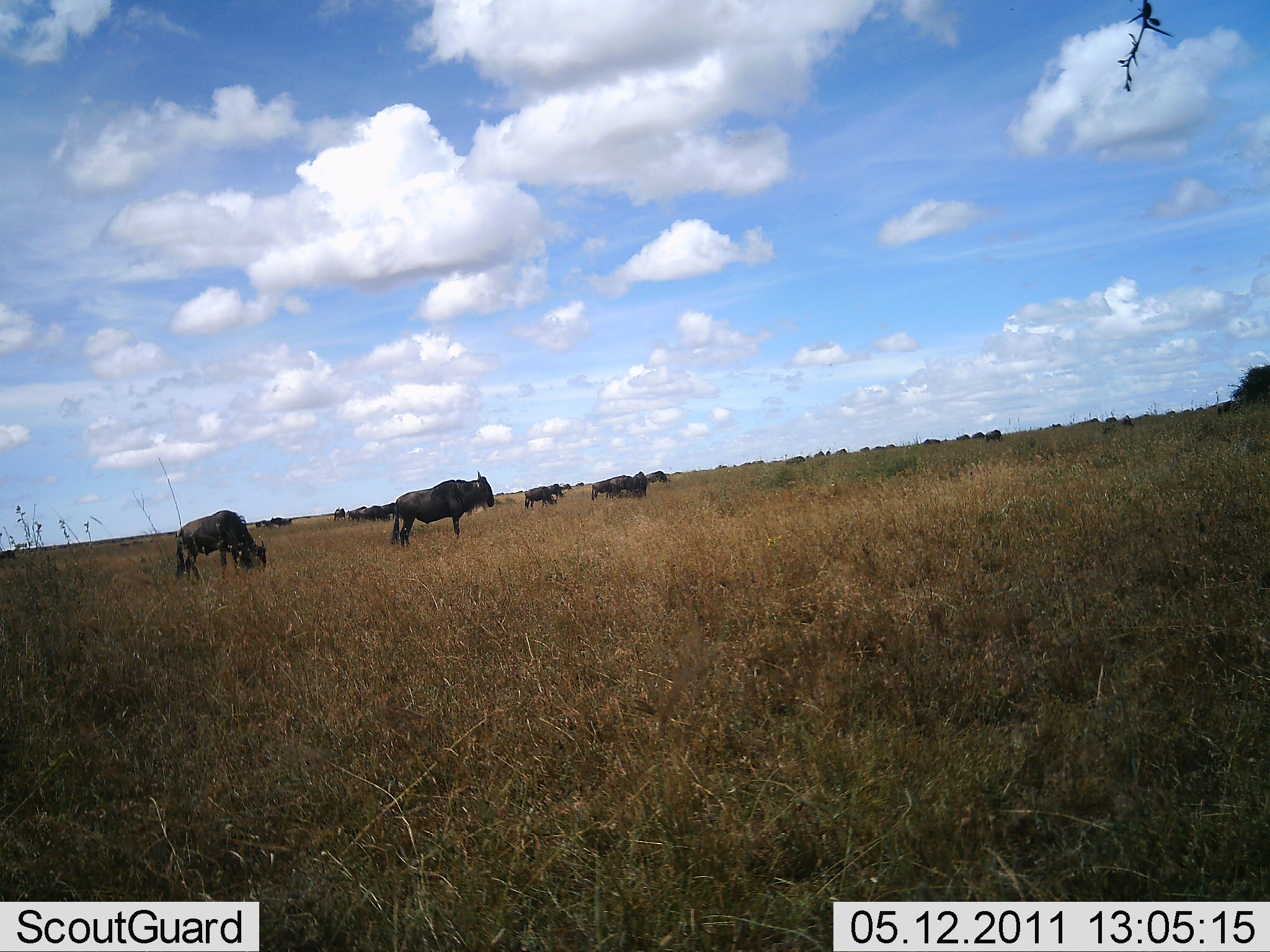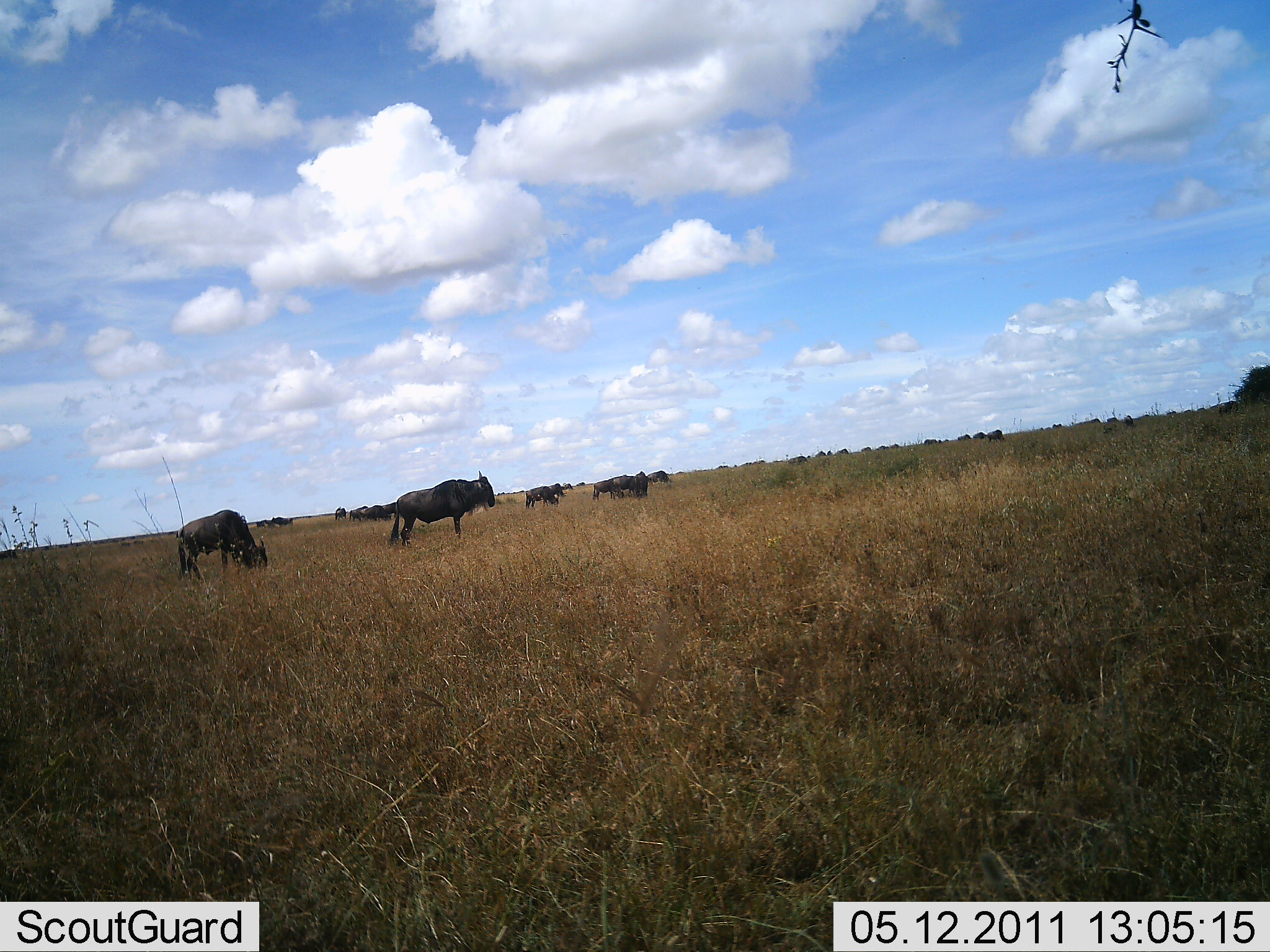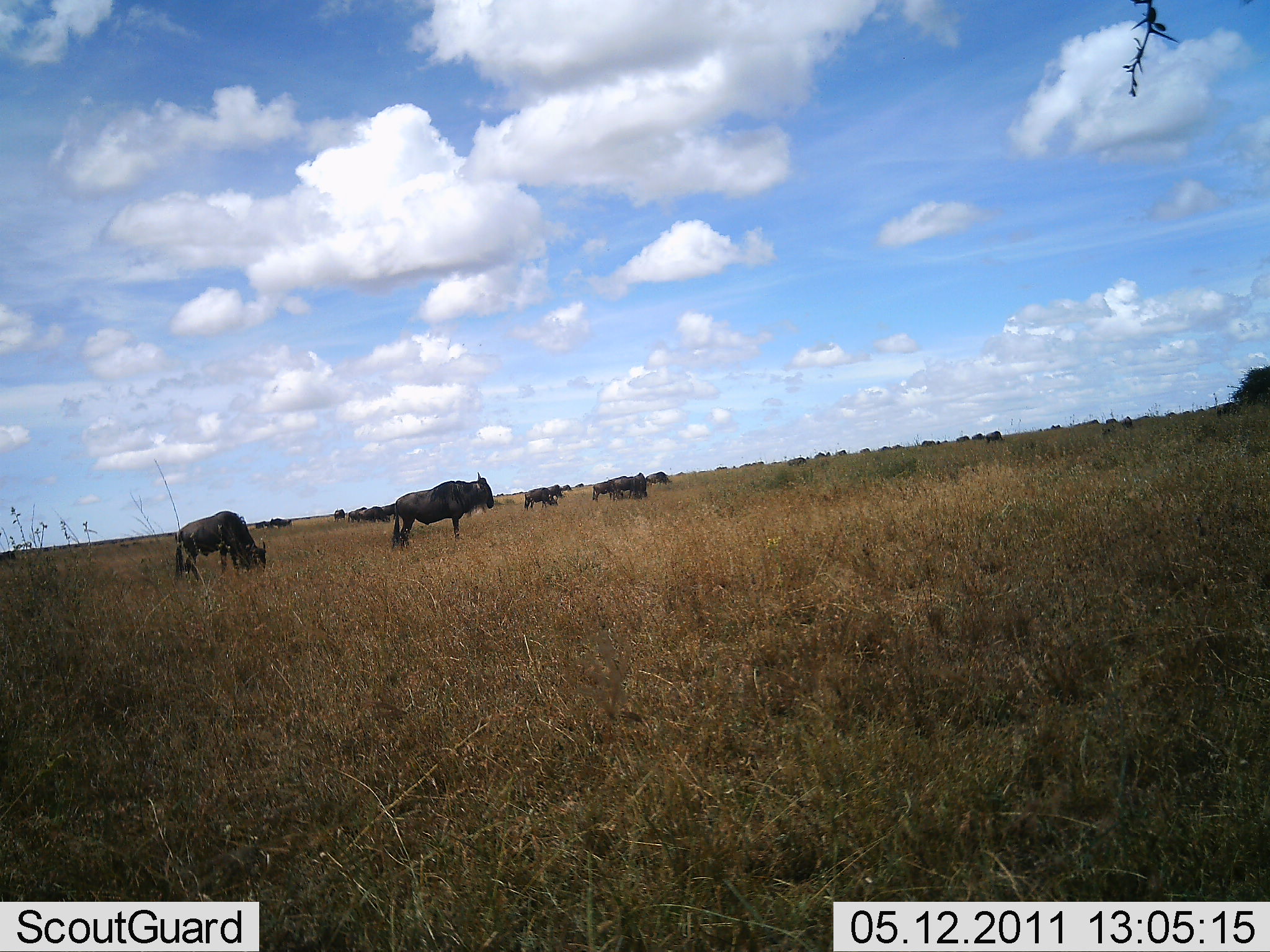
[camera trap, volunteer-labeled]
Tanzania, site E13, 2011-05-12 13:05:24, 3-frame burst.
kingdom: Animalia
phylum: Chordata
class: Mammalia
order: Artiodactyla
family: Bovidae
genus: Connochaetes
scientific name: Connochaetes taurinus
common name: blue wildebeest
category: wildebeest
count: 8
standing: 91%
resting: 0%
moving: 0%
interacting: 0%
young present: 0%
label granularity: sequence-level